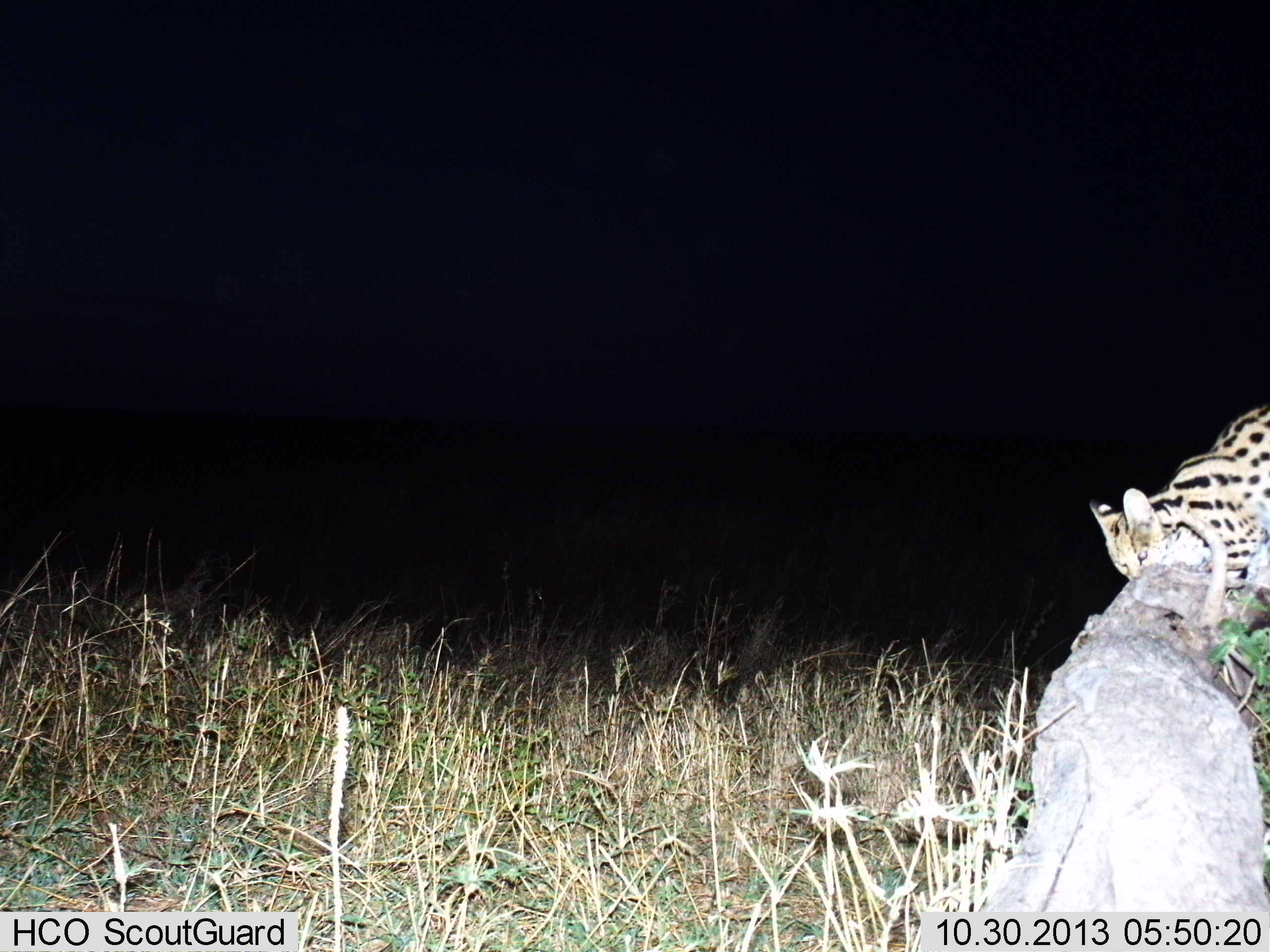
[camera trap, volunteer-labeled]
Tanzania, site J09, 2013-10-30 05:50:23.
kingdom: Animalia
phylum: Chordata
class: Mammalia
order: Carnivora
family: Felidae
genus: Leptailurus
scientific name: Leptailurus serval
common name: serval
Serval (Leptailurus serval), count 1. Behavior (volunteer vote fractions): standing 43%, resting 10%, moving 50%, interacting 10%. Young present (vote fraction): 0%. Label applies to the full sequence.